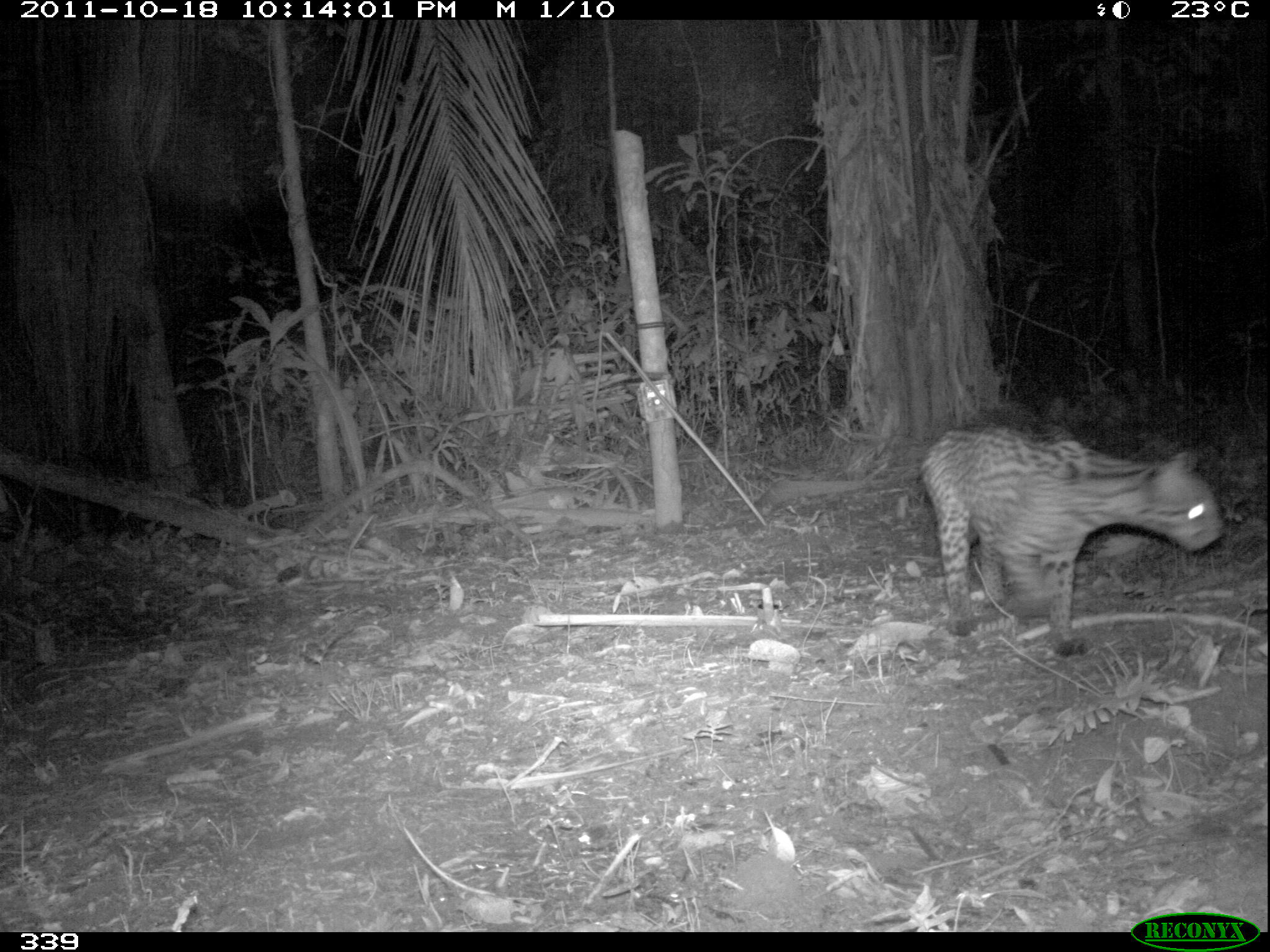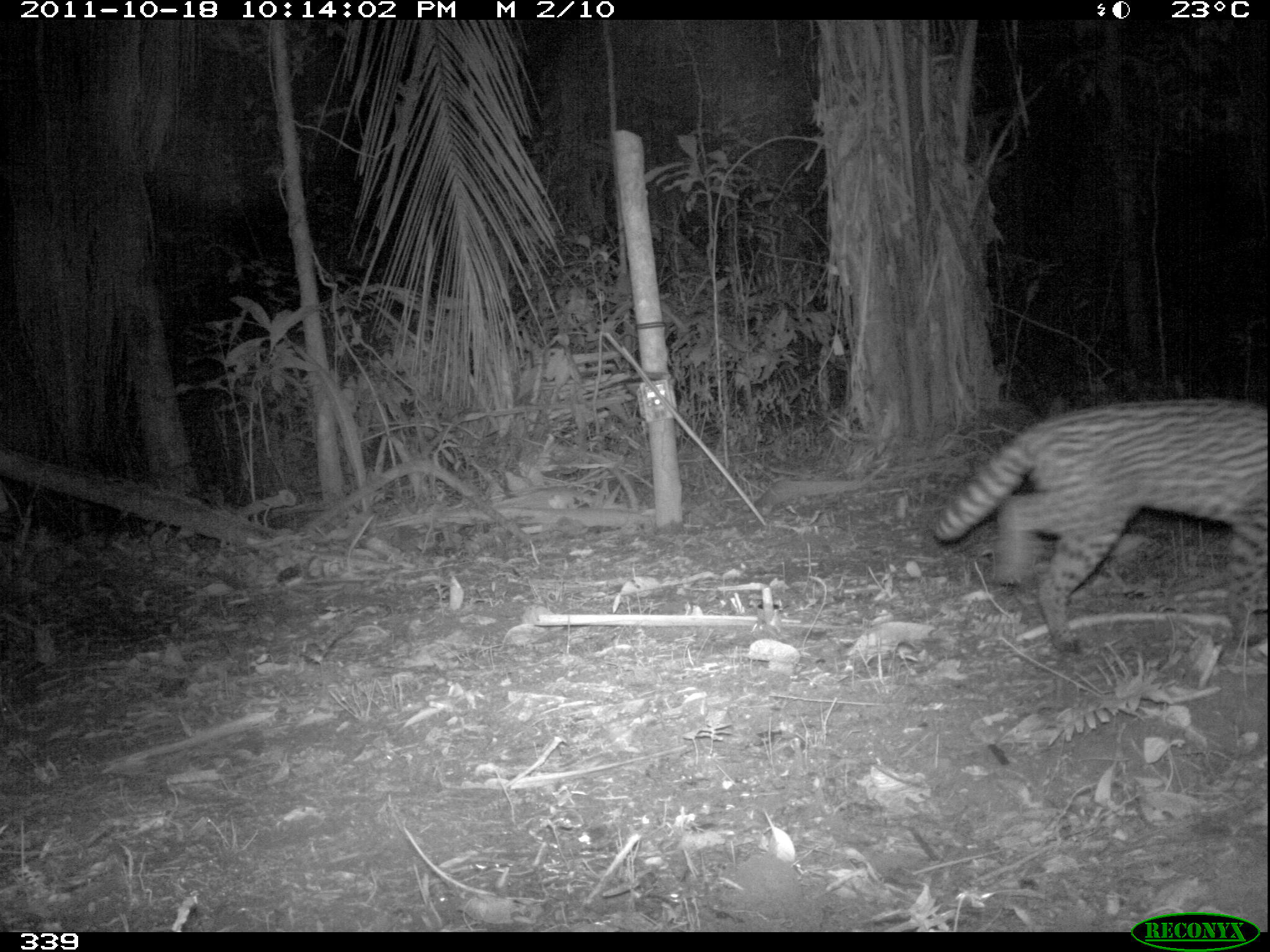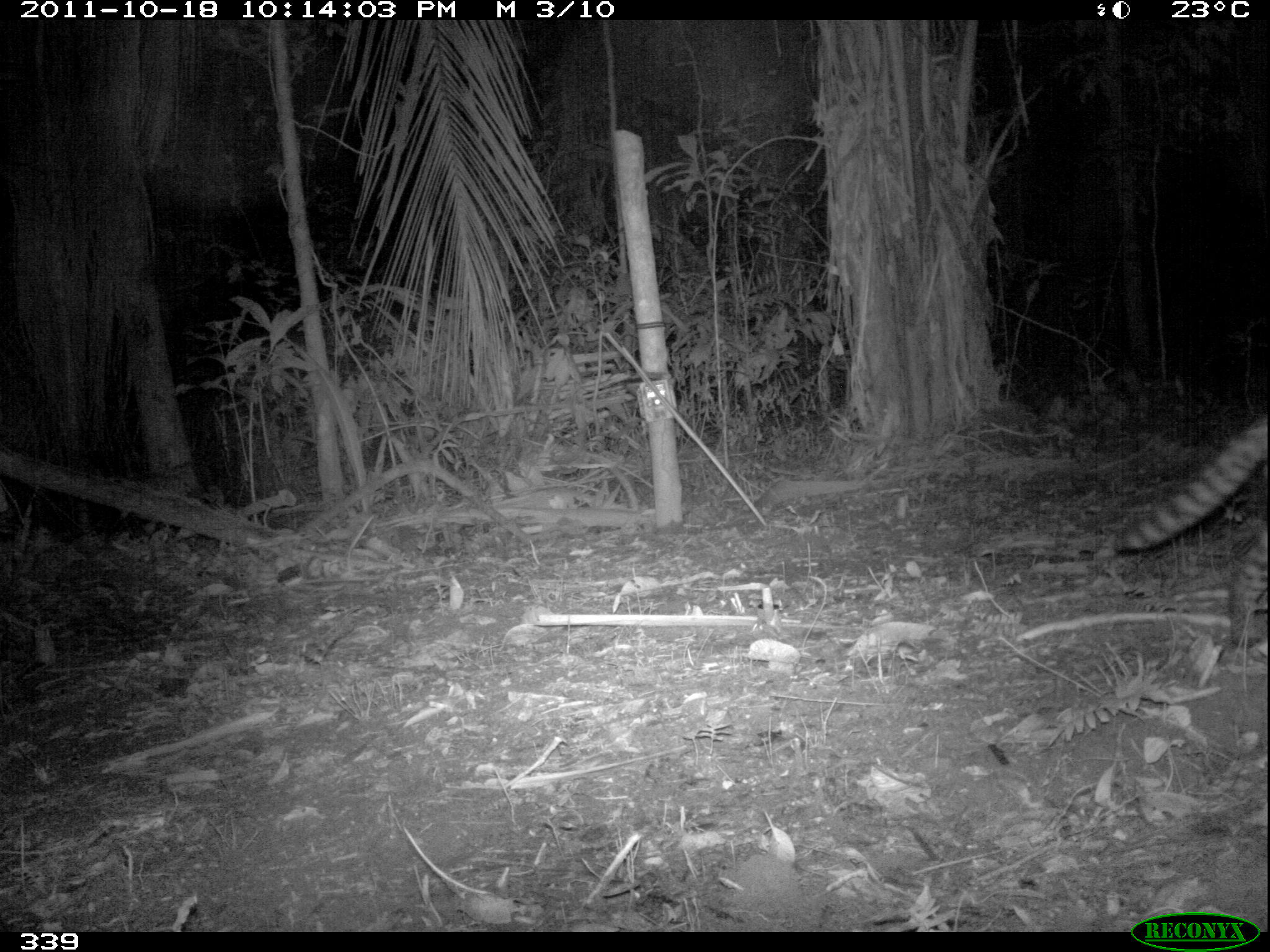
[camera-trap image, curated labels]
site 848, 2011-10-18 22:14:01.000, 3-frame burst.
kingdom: Animalia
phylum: Chordata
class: Mammalia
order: Carnivora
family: Felidae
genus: Leopardus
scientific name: Leopardus pardalis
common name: ocelot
Leopardus pardalis (ocelot).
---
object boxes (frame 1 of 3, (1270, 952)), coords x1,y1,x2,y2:
leopardus pardalis: 915,421,1225,656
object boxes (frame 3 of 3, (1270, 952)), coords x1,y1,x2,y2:
leopardus pardalis: 1110,412,1269,649